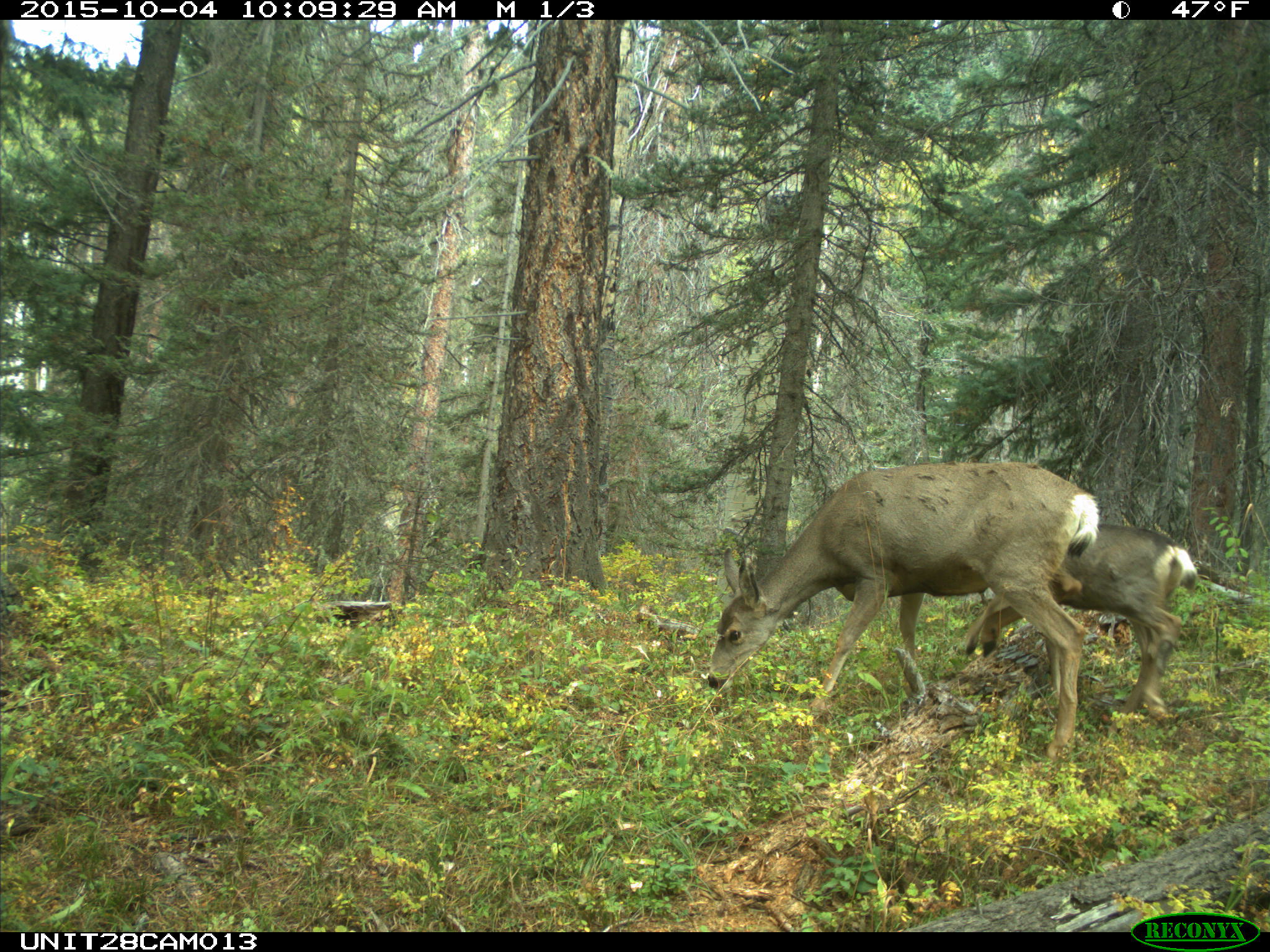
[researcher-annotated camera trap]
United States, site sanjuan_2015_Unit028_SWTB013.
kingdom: Animalia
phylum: Chordata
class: Mammalia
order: Artiodactyla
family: Cervidae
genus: Odocoileus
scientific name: Odocoileus hemionus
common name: mule deer